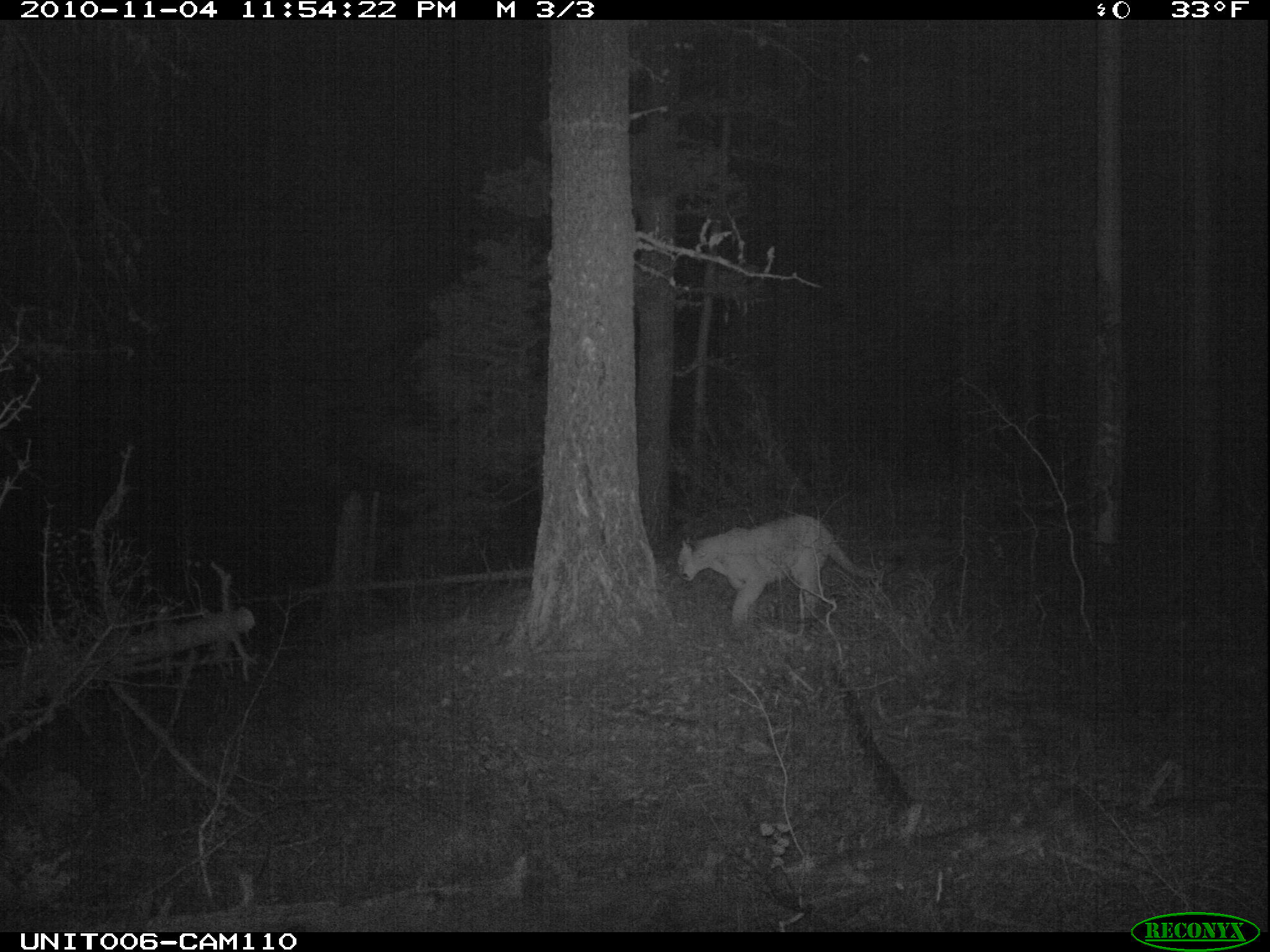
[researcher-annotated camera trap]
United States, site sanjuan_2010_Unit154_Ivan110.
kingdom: Animalia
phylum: Chordata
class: Mammalia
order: Carnivora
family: Felidae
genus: Puma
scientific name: Puma concolor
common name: mountain lion